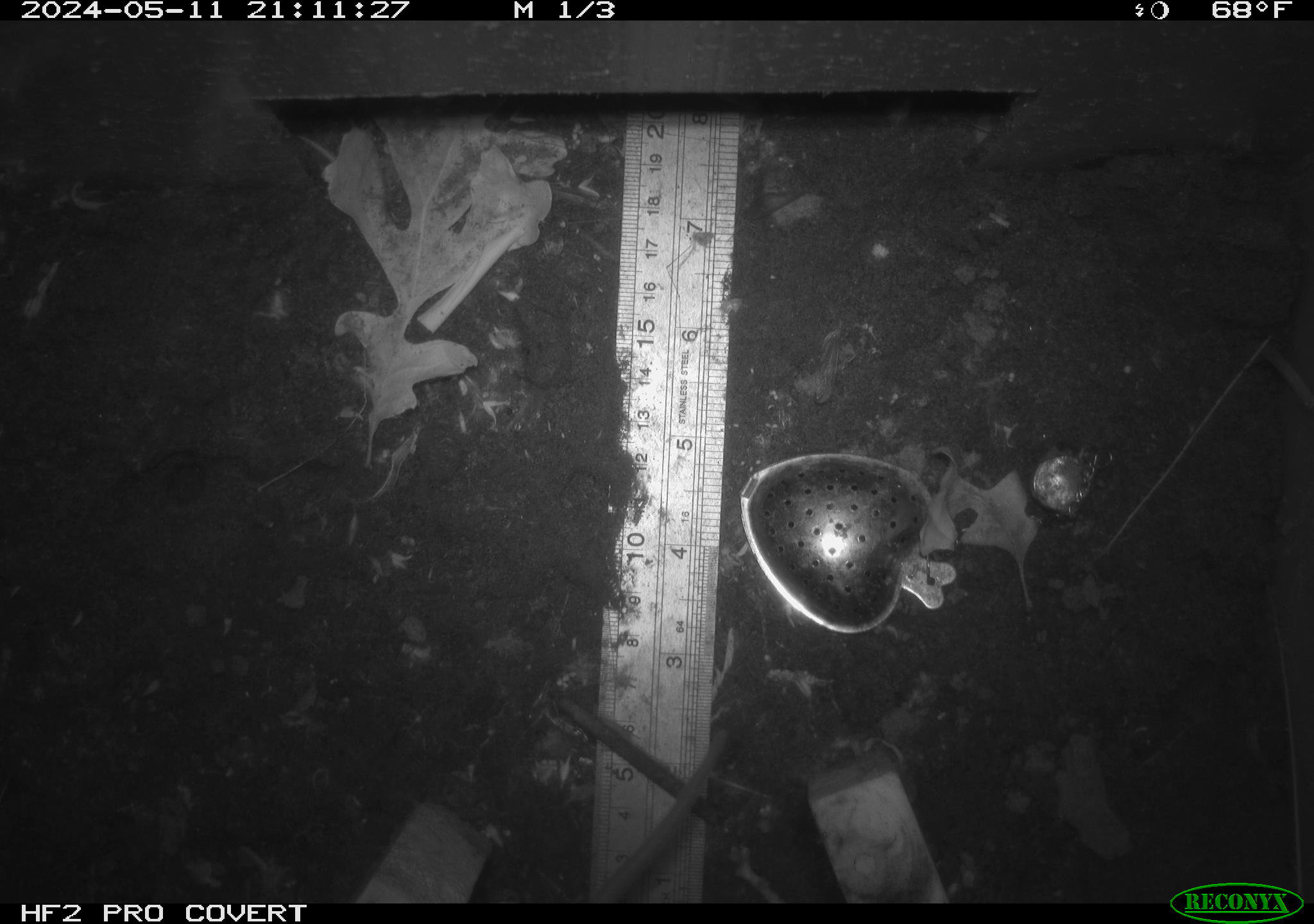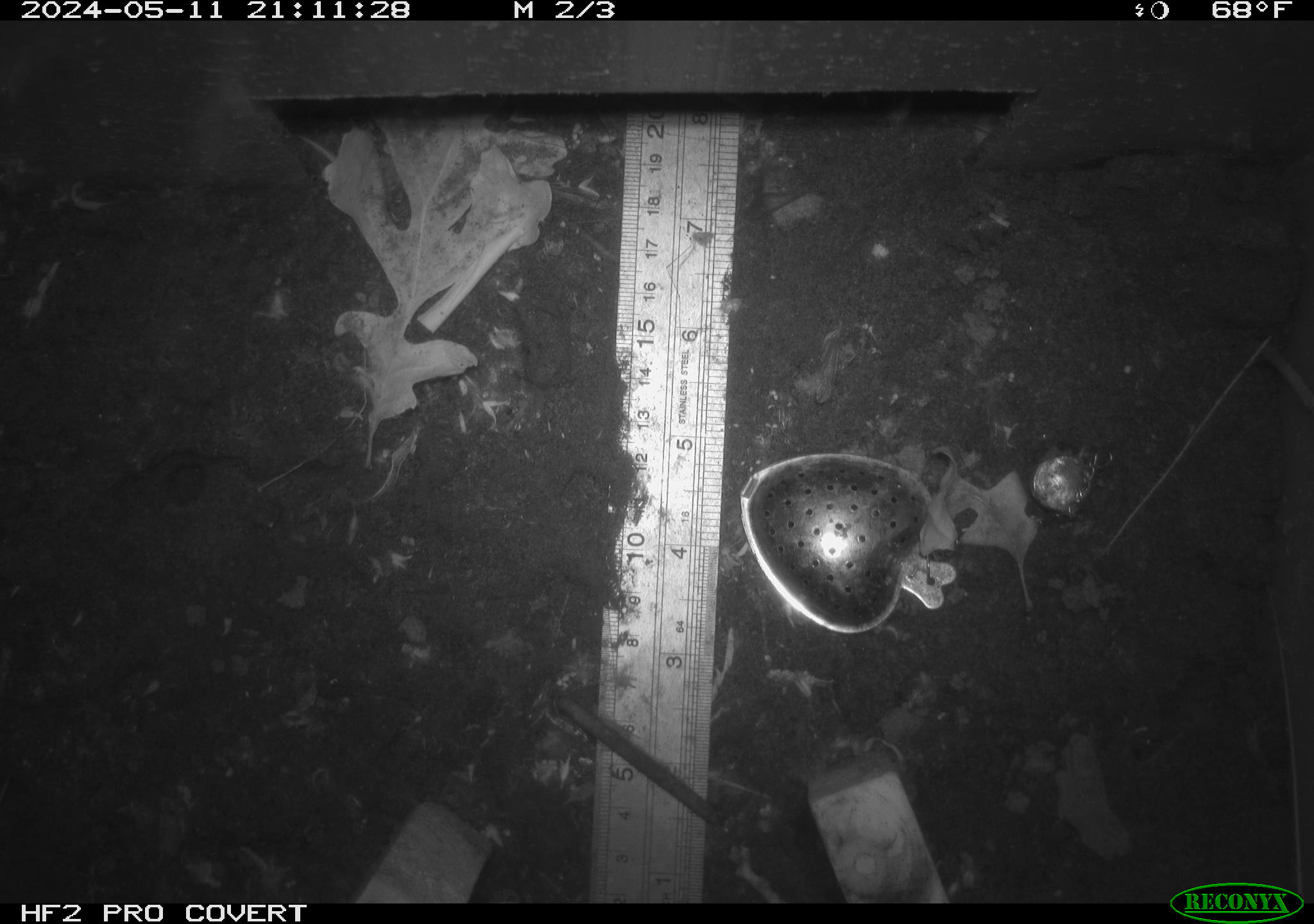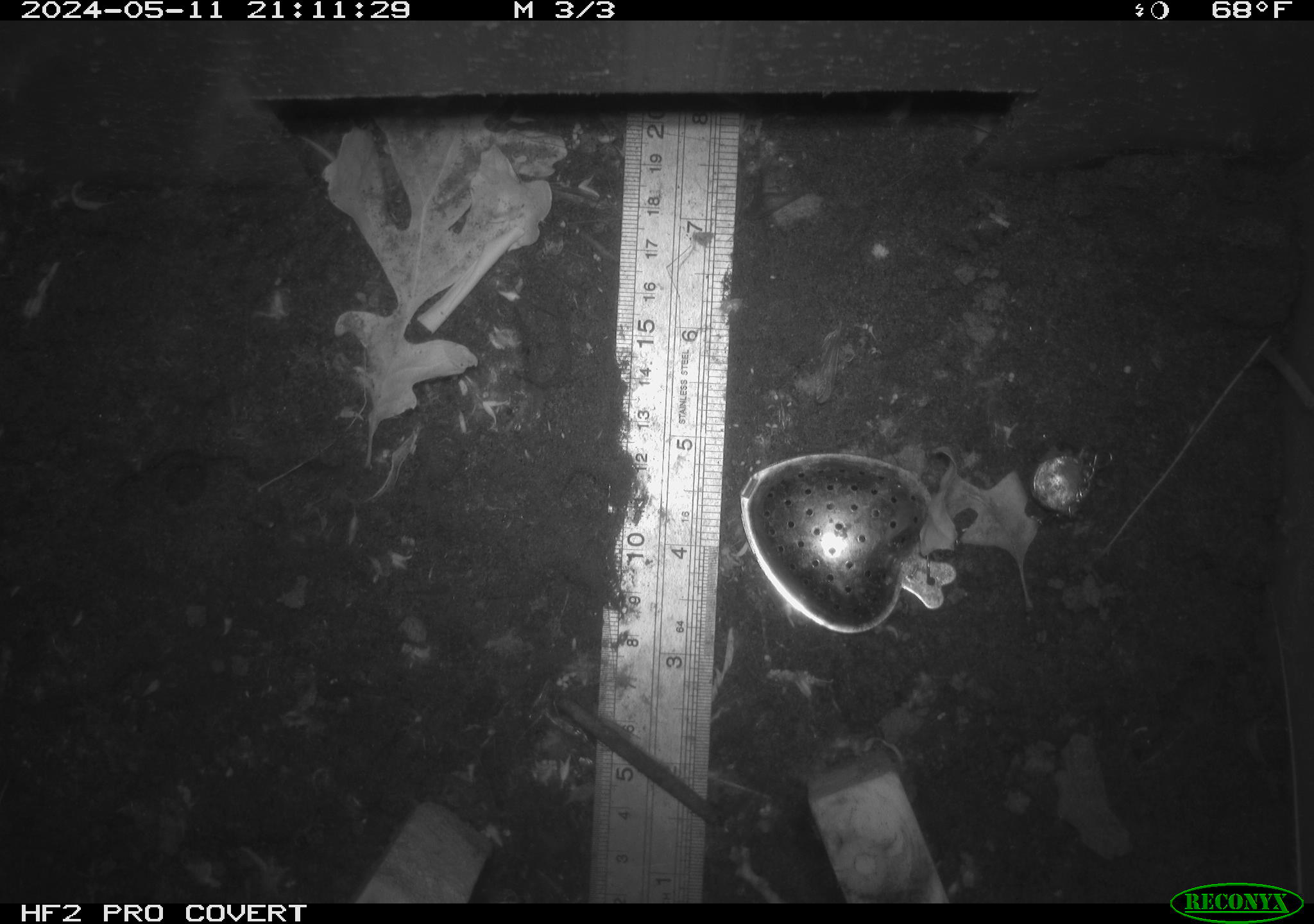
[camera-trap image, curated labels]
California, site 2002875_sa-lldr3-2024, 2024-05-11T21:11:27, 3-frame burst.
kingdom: Animalia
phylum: Chordata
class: Mammalia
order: Rodentia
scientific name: Rodentia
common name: rodent